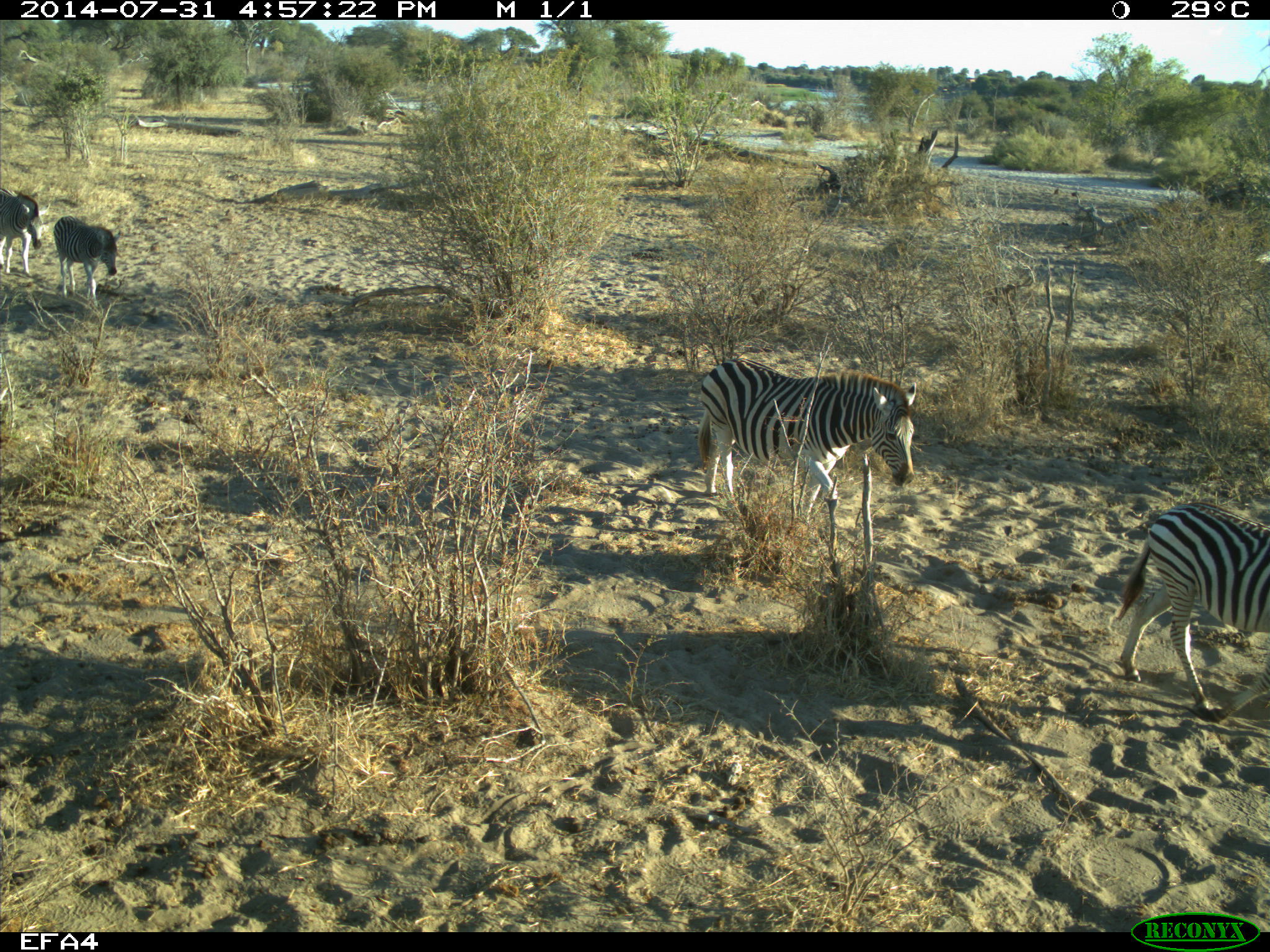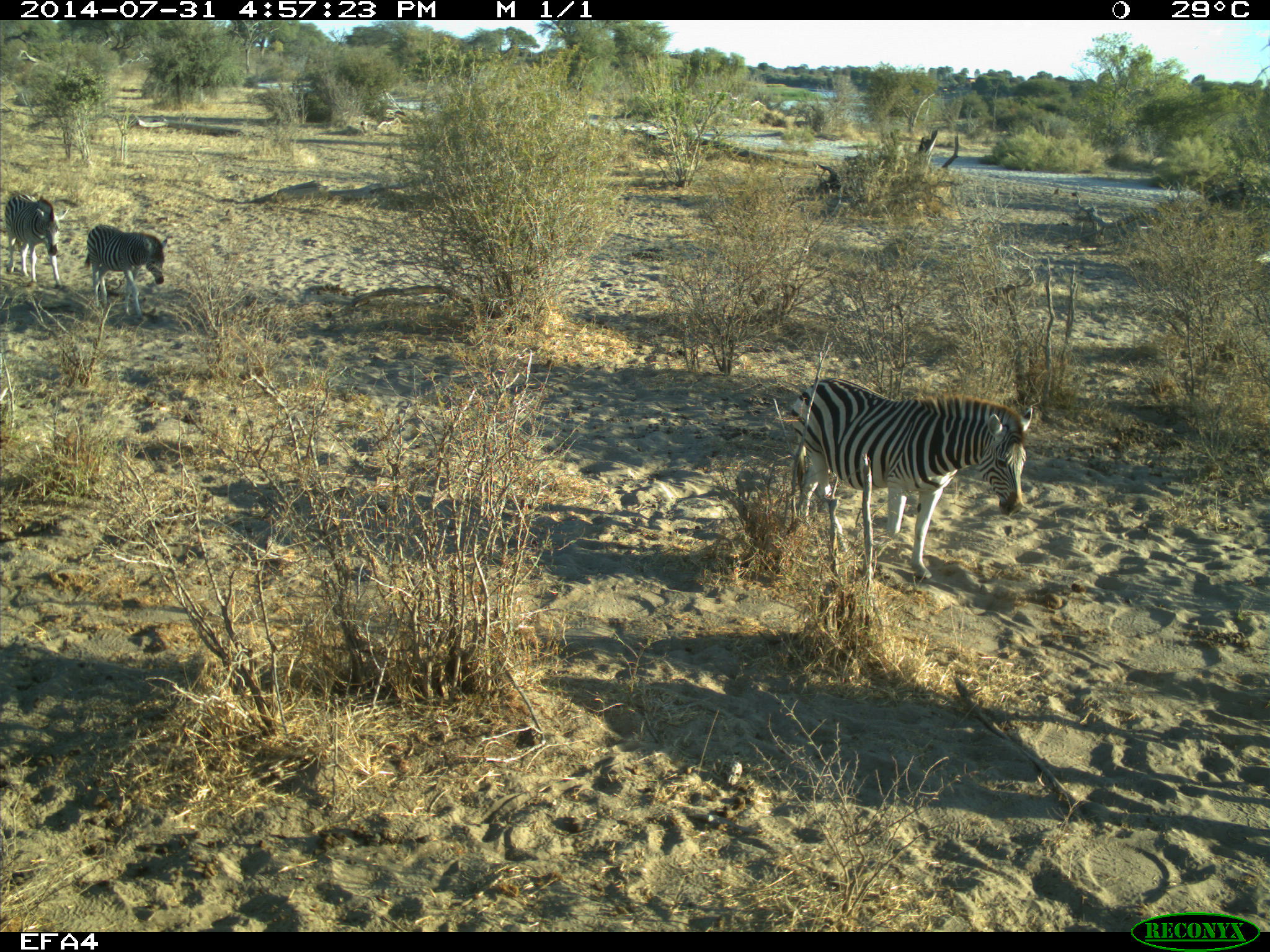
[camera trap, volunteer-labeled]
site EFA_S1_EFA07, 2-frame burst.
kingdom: Animalia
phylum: Chordata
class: Mammalia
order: Perissodactyla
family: Equidae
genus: Equus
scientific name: Equus quagga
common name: plains zebra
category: zebraplains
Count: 4.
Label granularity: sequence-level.